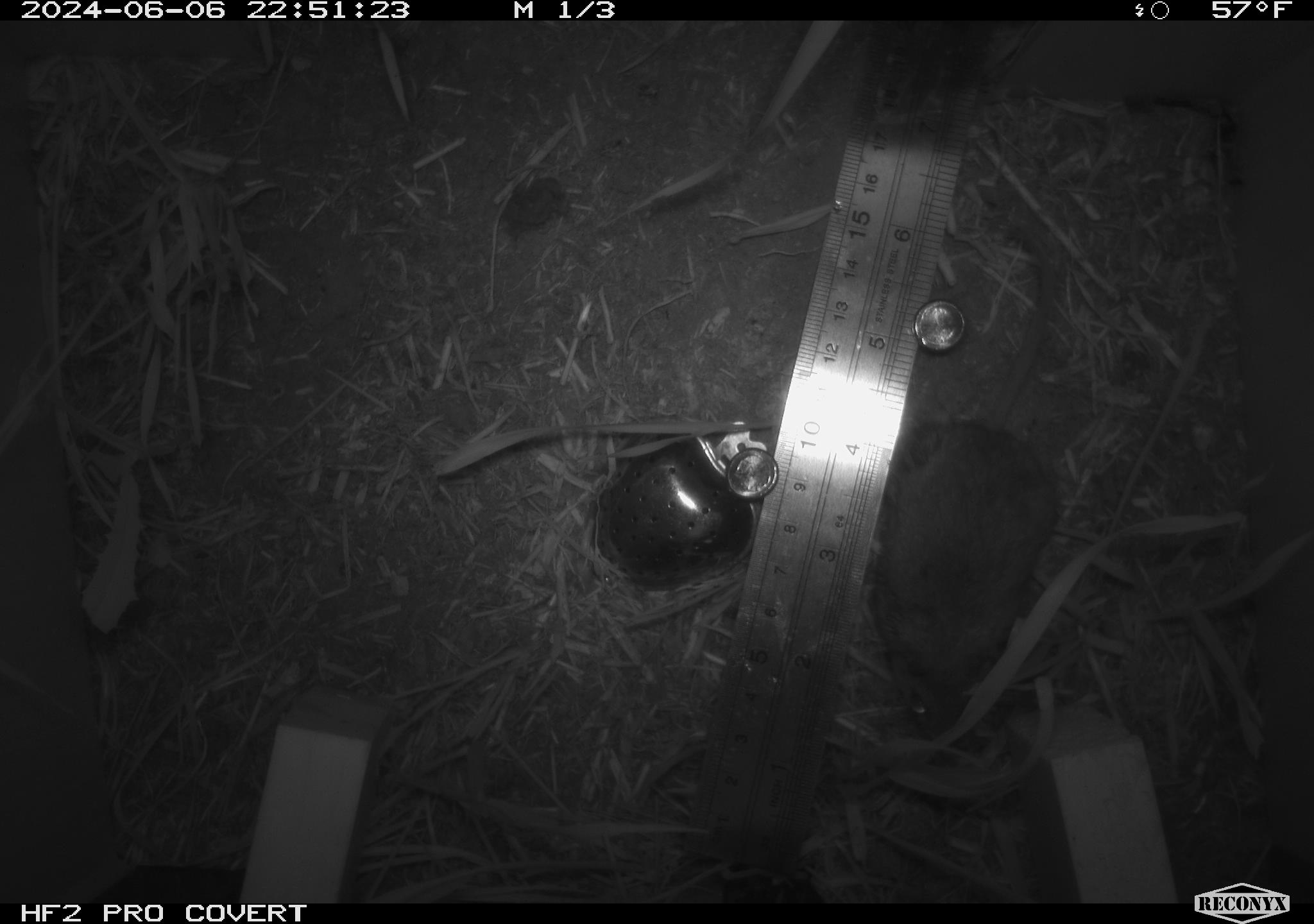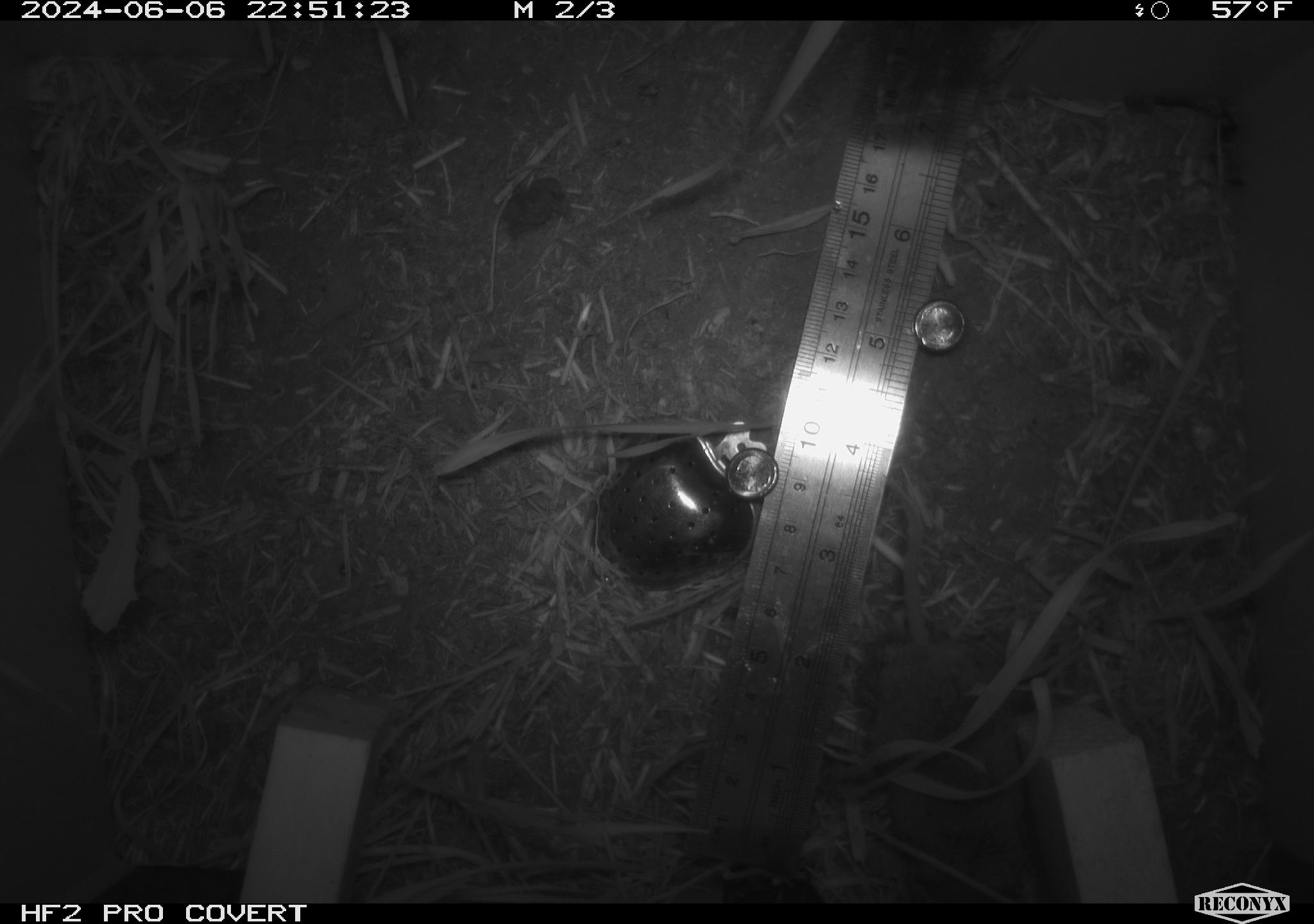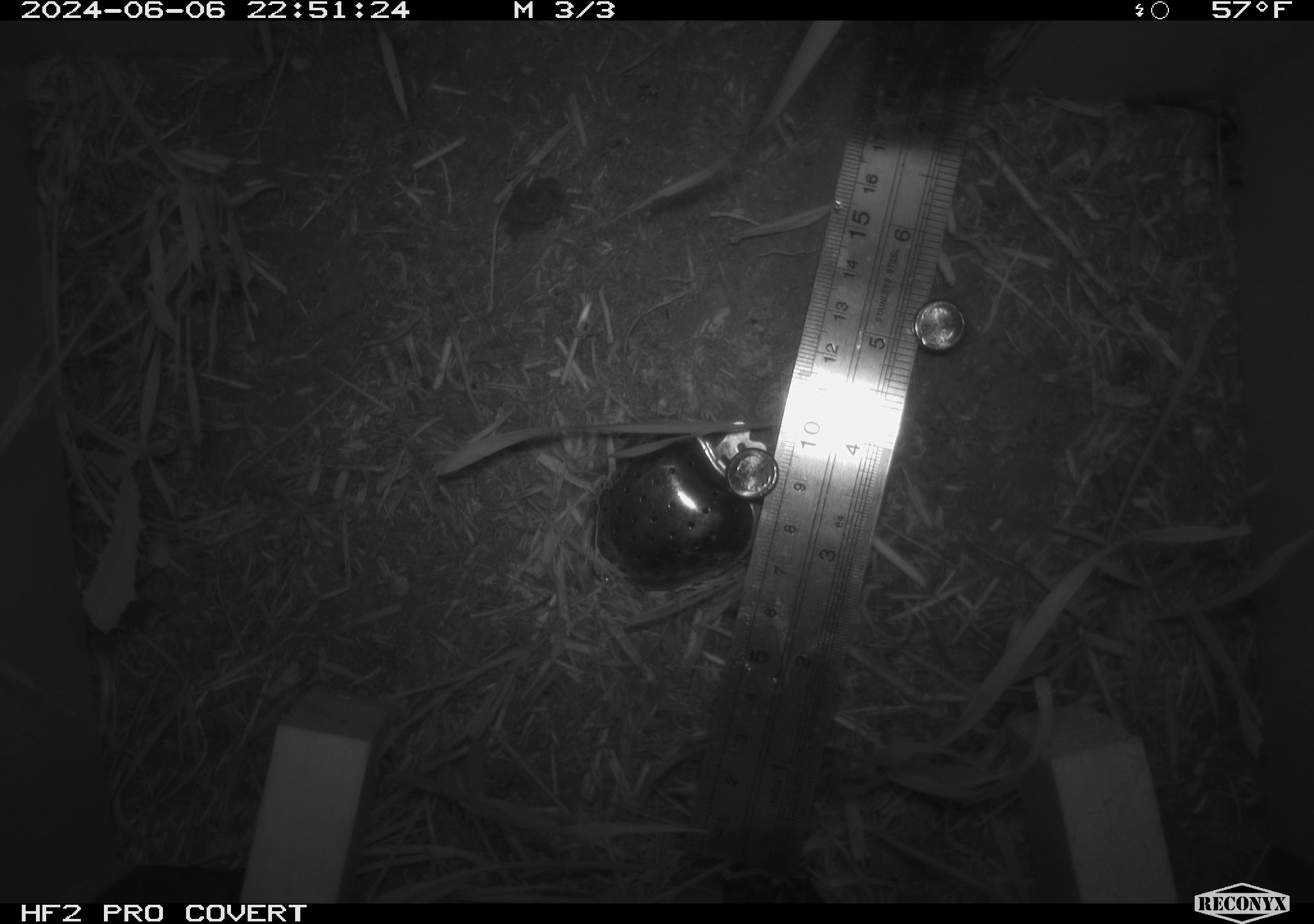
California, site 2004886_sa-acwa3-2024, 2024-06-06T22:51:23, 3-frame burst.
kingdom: Animalia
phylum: Chordata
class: Mammalia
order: Rodentia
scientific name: Rodentia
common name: mouse species